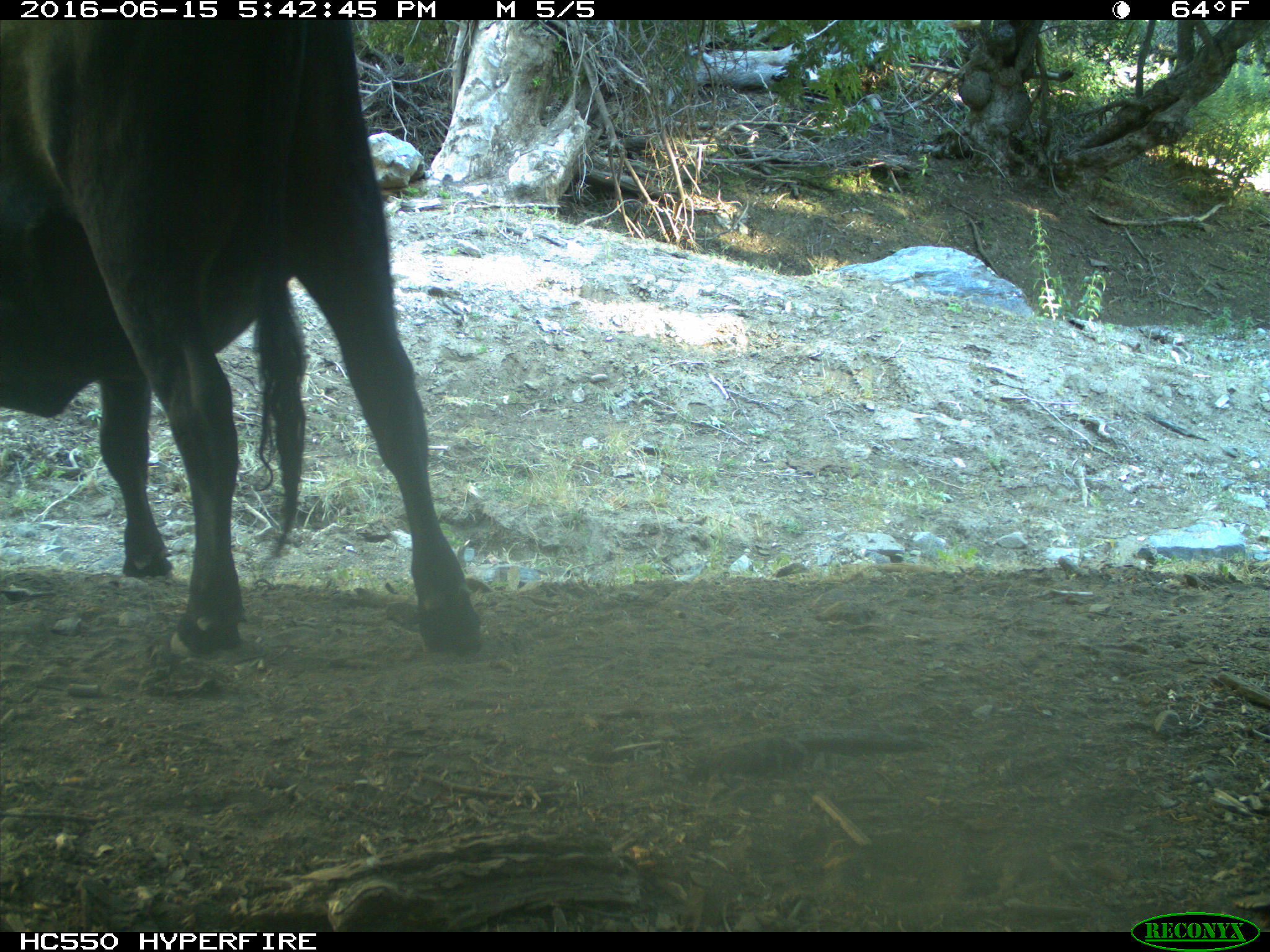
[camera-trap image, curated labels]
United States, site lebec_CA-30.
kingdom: Animalia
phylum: Chordata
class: Mammalia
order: Artiodactyla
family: Bovidae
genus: Bos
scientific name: Bos taurus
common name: domestic cow